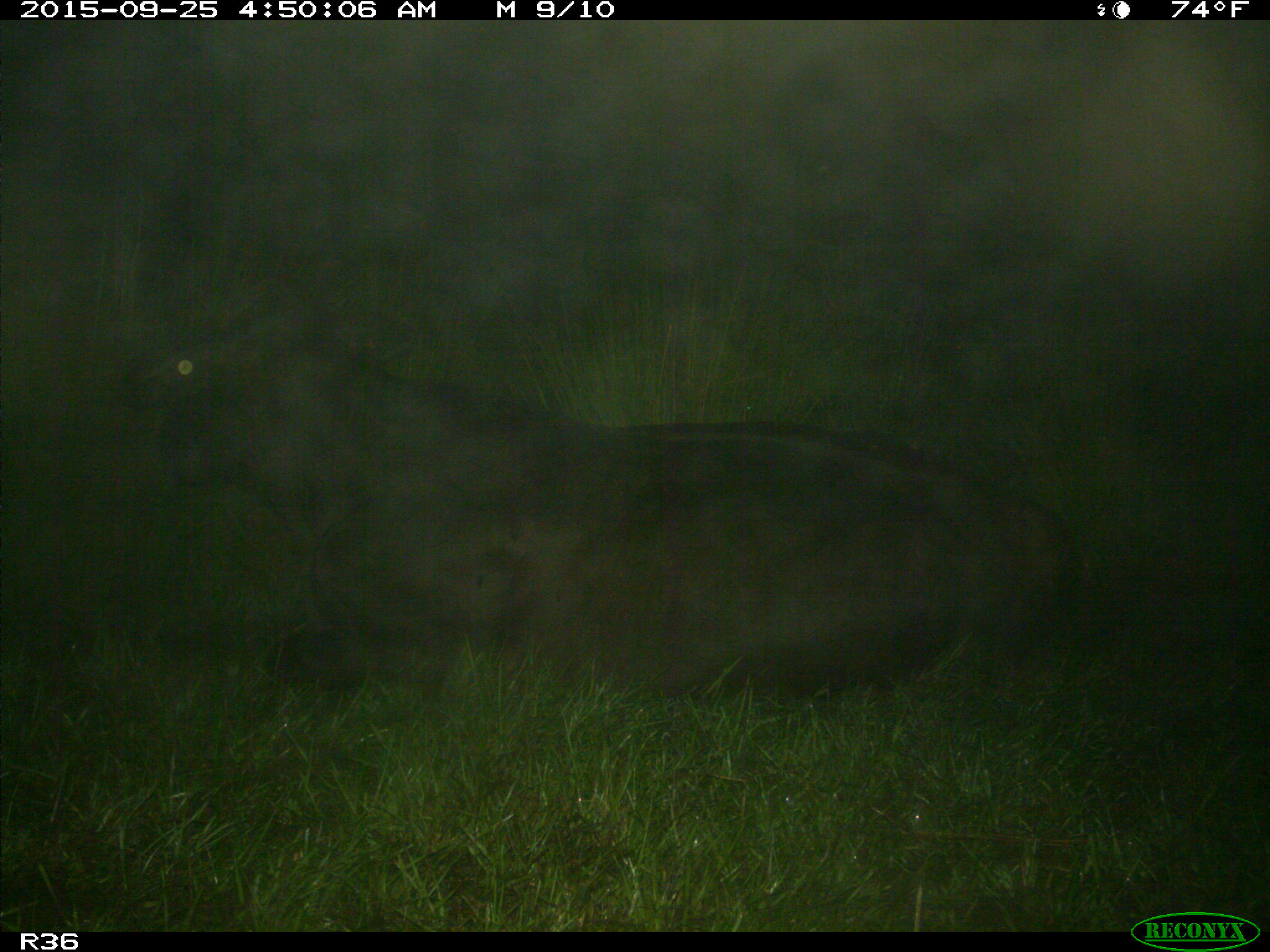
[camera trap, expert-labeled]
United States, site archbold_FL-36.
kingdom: Animalia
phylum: Chordata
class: Mammalia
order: Artiodactyla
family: Bovidae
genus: Bos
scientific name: Bos taurus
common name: domestic cow